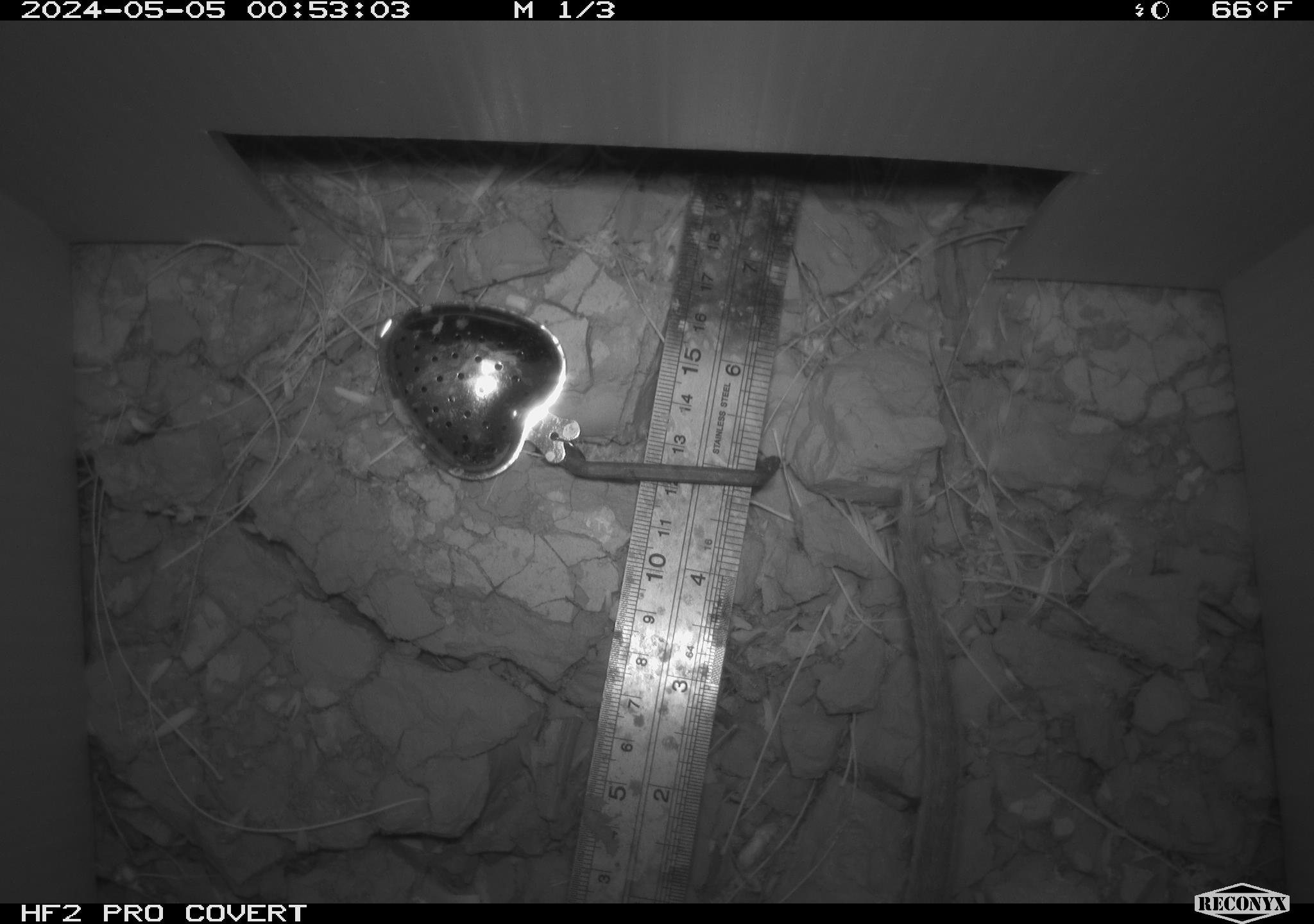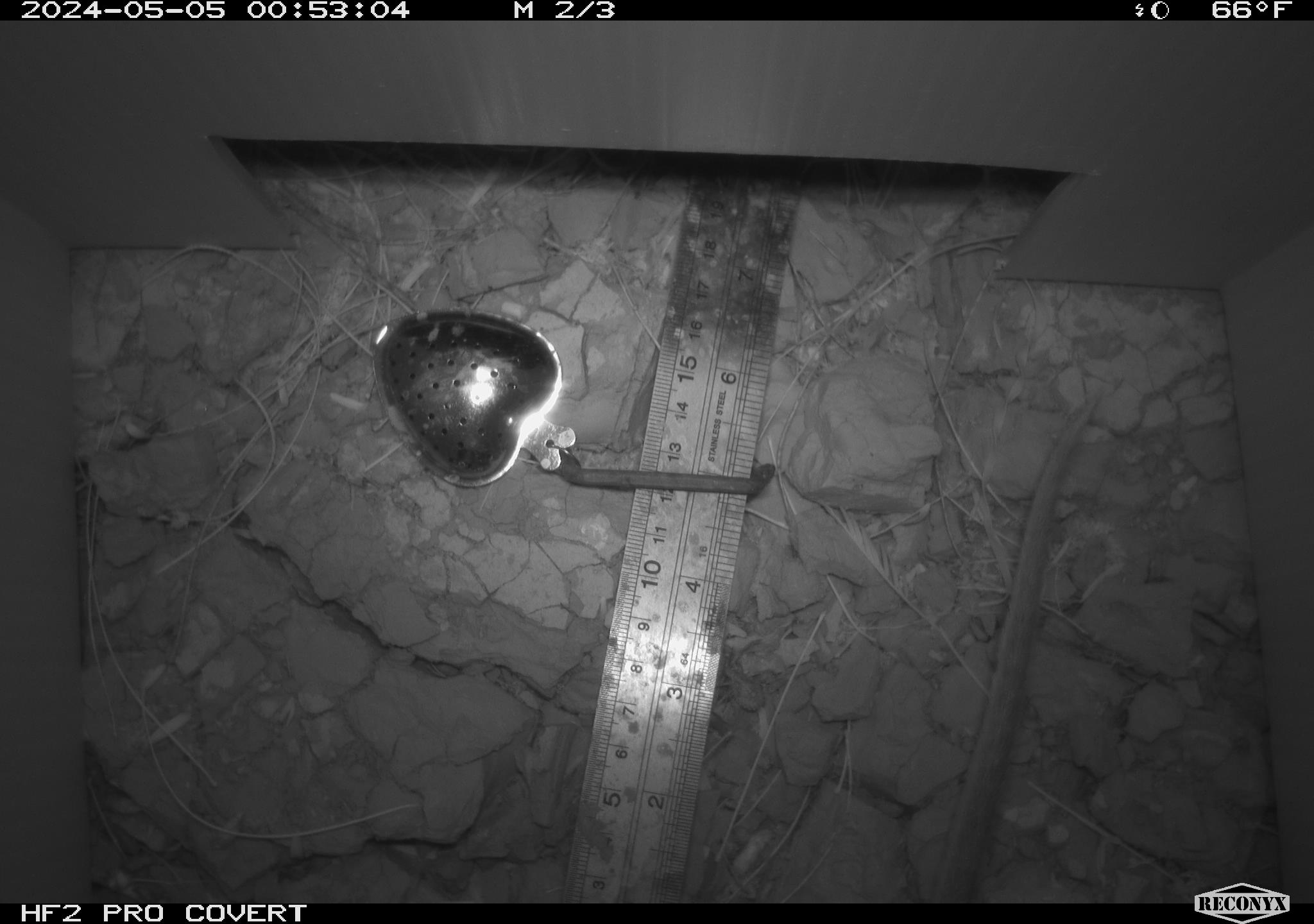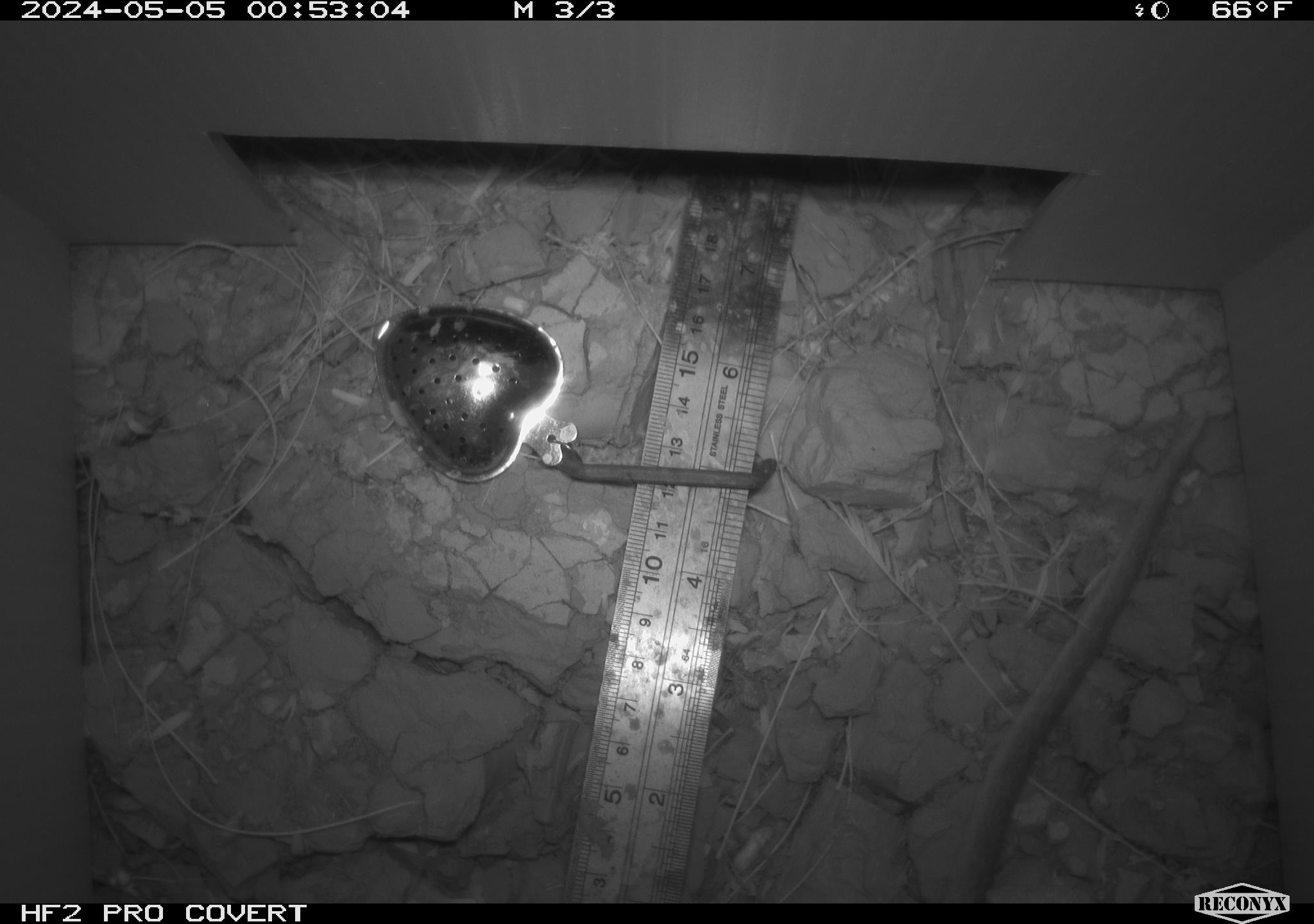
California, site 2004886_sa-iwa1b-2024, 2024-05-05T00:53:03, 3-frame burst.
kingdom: Animalia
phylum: Chordata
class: Mammalia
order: Rodentia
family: Cricetidae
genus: Neotoma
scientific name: Neotoma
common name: pack rat or woodrat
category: neotoma species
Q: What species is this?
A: Neotoma species (pack rat or woodrat) (Neotoma).